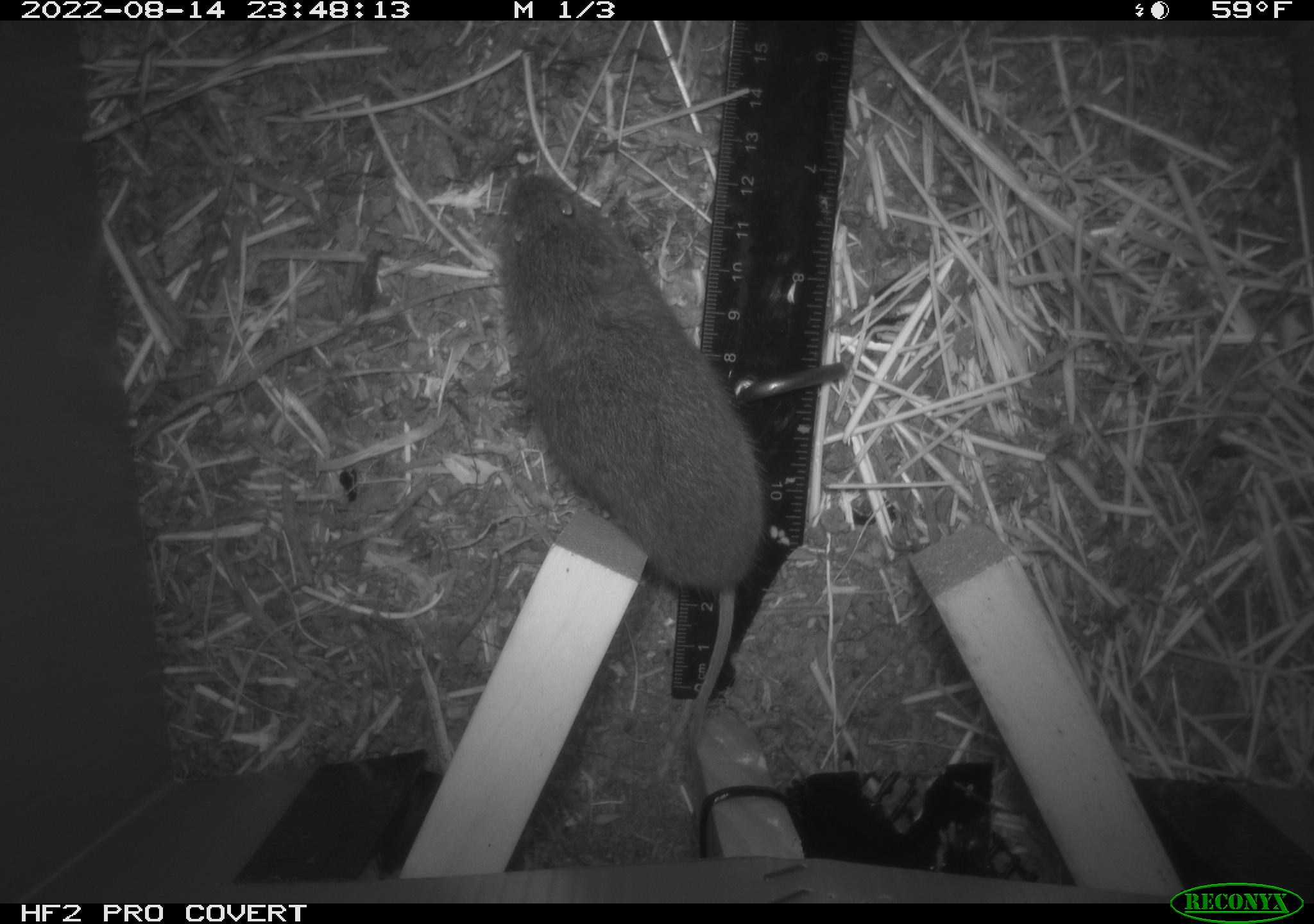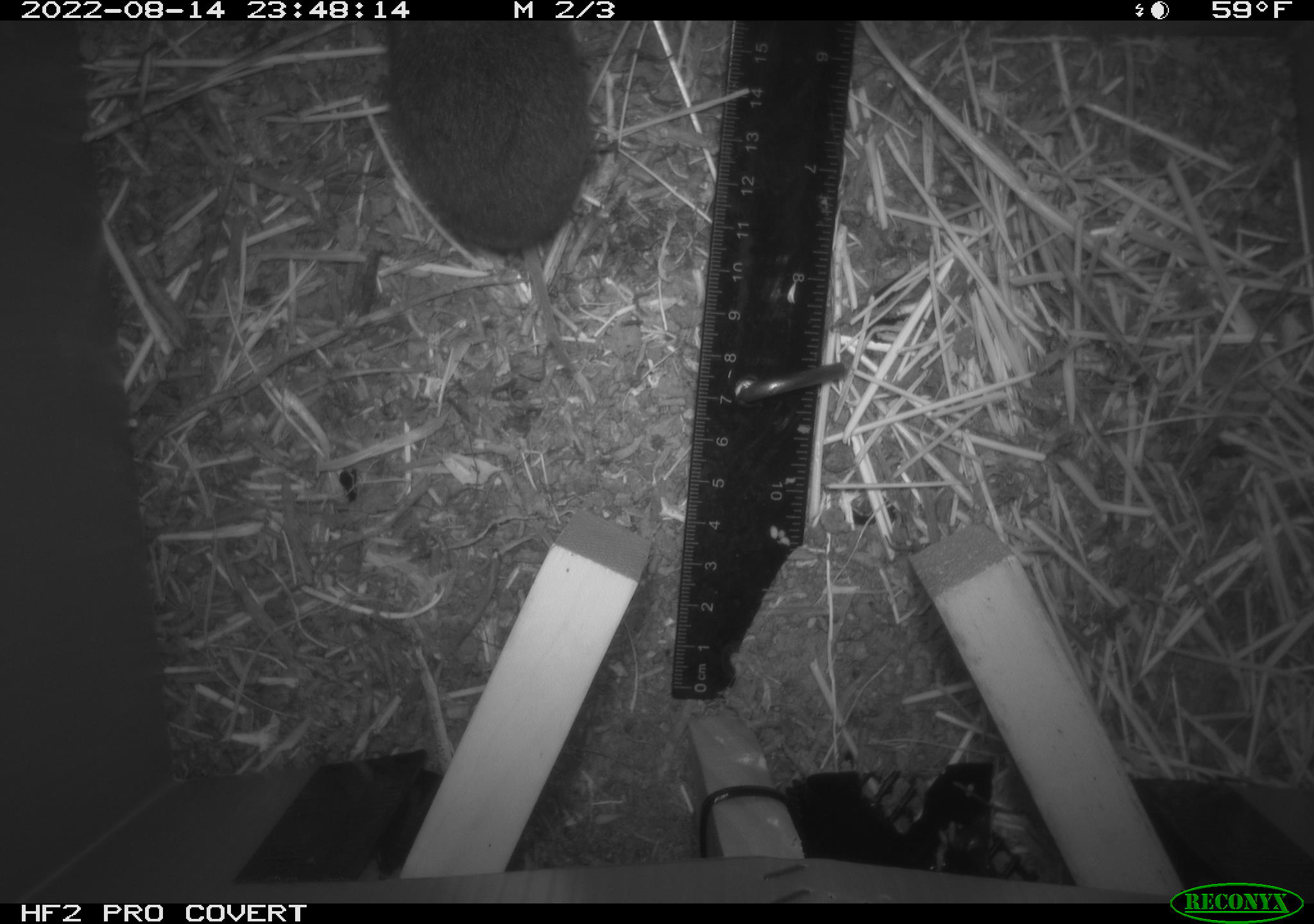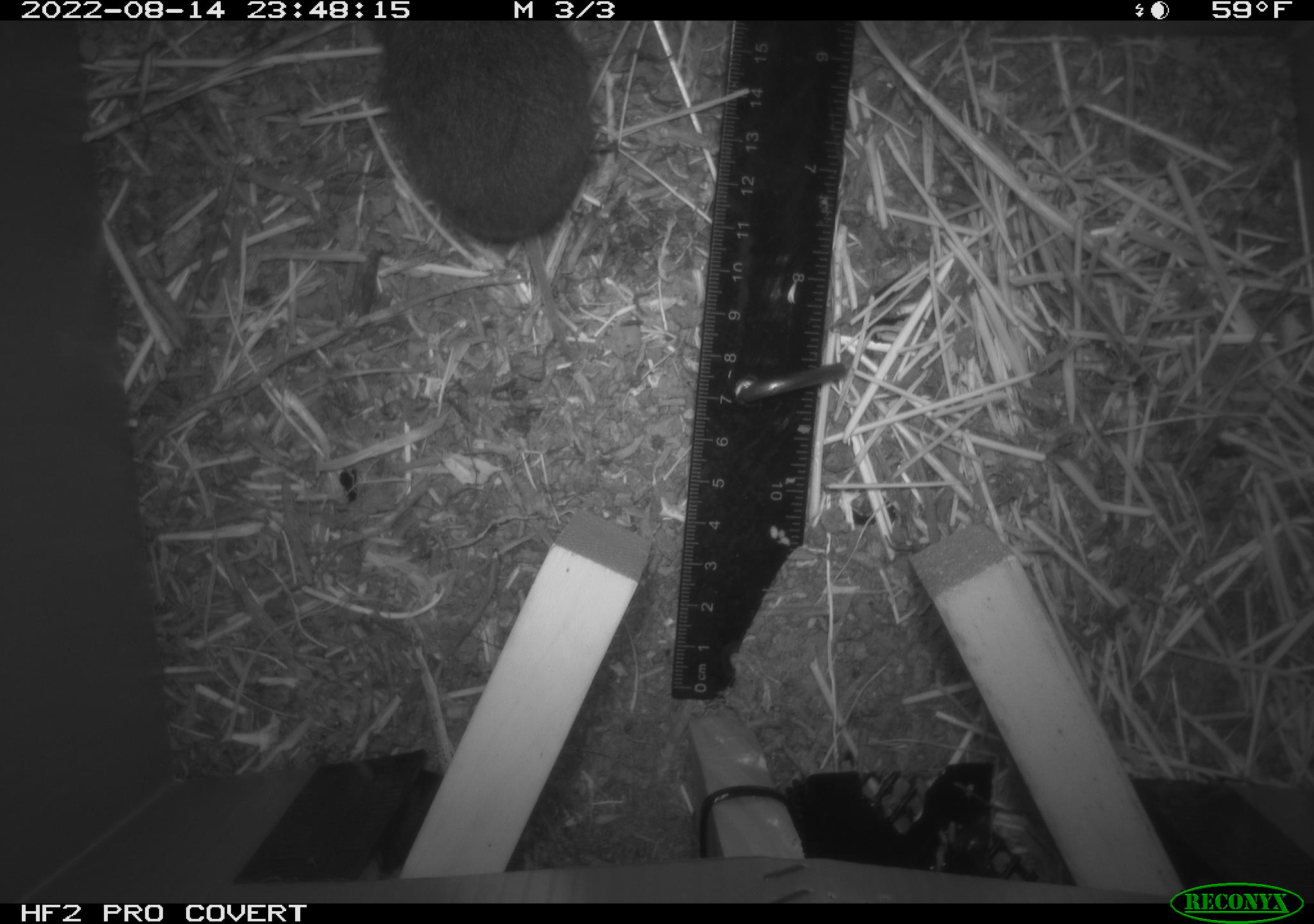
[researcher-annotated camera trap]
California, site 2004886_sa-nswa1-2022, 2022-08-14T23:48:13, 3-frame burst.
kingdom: Animalia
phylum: Chordata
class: Mammalia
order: Rodentia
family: Cricetidae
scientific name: Cricetidae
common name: hamsters, voles, lemmings, and allies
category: cricetidae family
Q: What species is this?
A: Cricetidae family (hamsters, voles, lemmings, and allies) (Cricetidae).